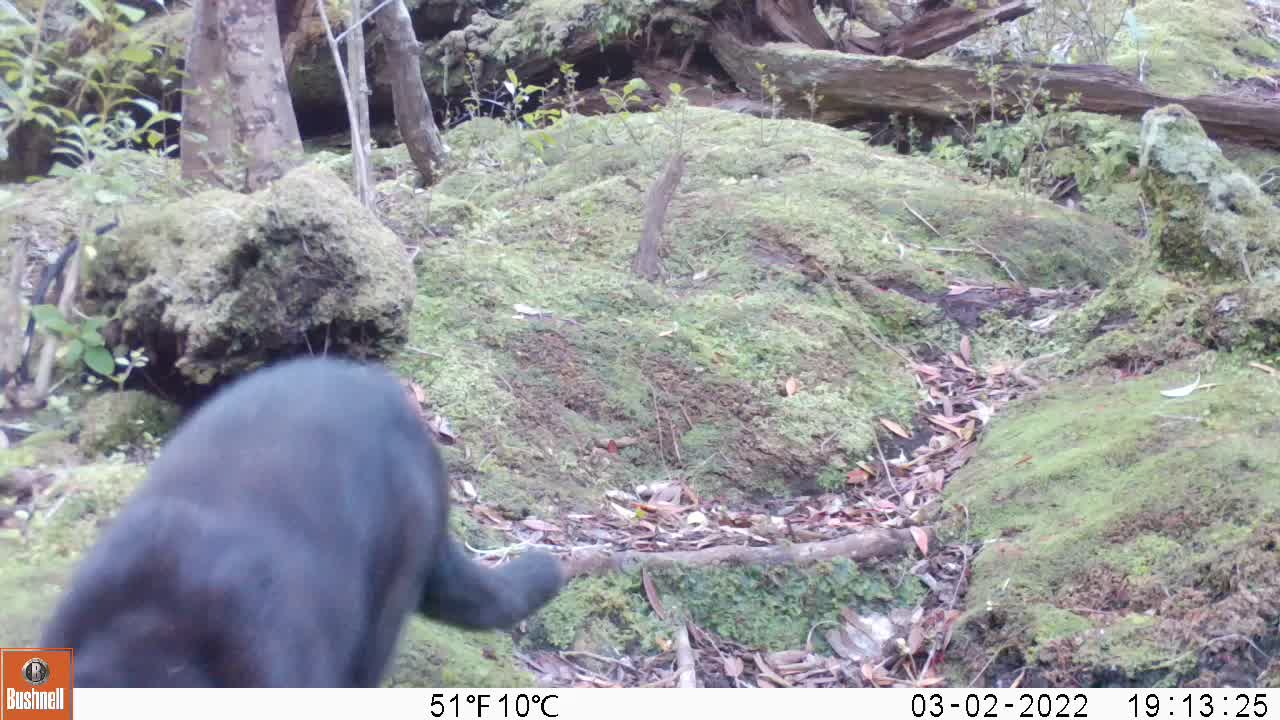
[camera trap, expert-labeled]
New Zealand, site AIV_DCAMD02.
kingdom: Animalia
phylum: Chordata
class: Mammalia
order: Carnivora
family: Felidae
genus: Felis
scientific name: Felis catus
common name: domestic cat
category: cat